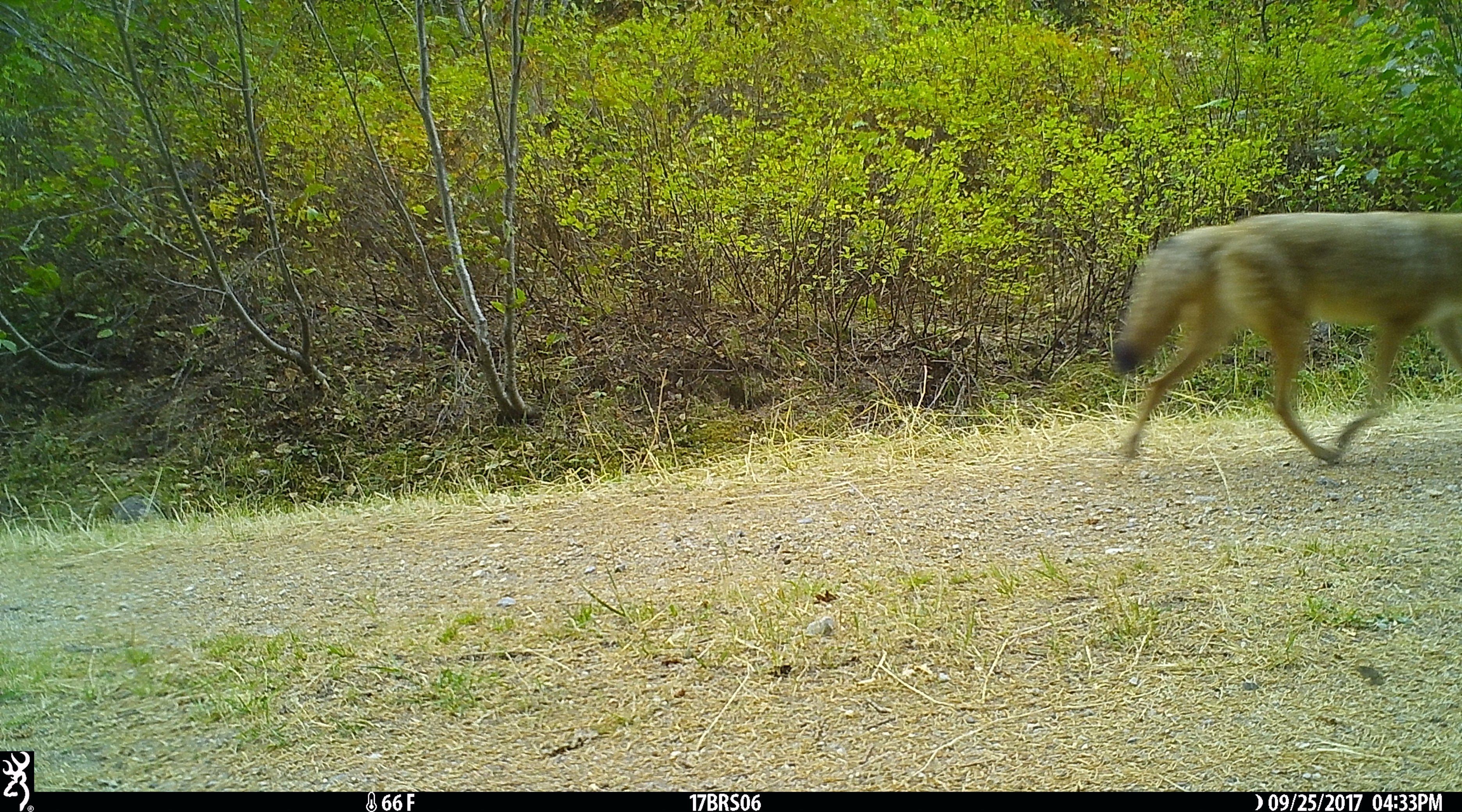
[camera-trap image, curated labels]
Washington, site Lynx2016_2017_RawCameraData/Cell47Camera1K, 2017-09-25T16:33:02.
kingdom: Animalia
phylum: Chordata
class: Mammalia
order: Carnivora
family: Canidae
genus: Canis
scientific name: Canis latrans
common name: coyote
Canis latrans (coyote). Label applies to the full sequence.